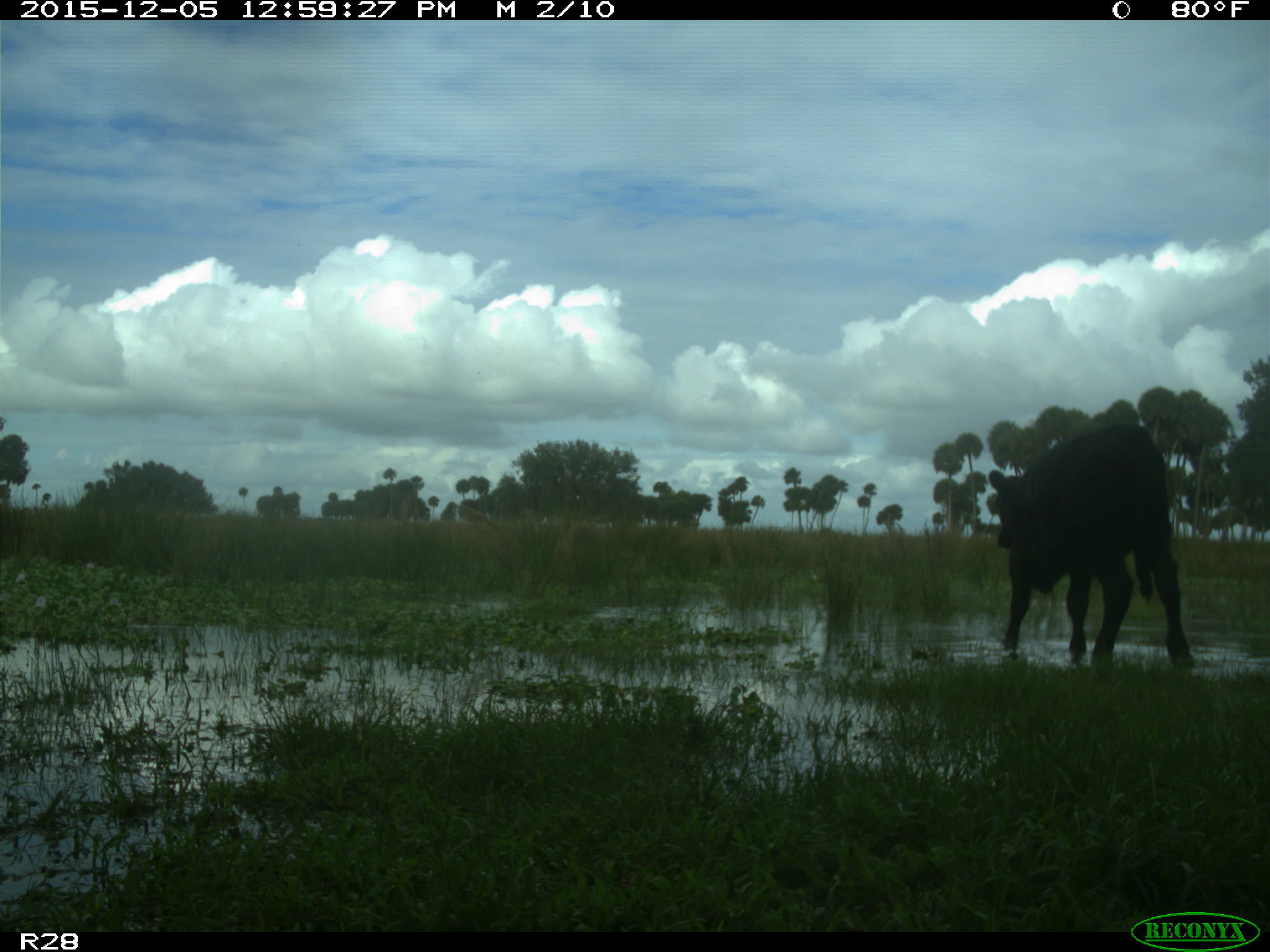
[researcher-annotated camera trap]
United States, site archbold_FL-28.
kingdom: Animalia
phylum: Chordata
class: Mammalia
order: Artiodactyla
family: Bovidae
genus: Bos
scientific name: Bos taurus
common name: domestic cow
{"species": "Bos taurus (domestic cow)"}